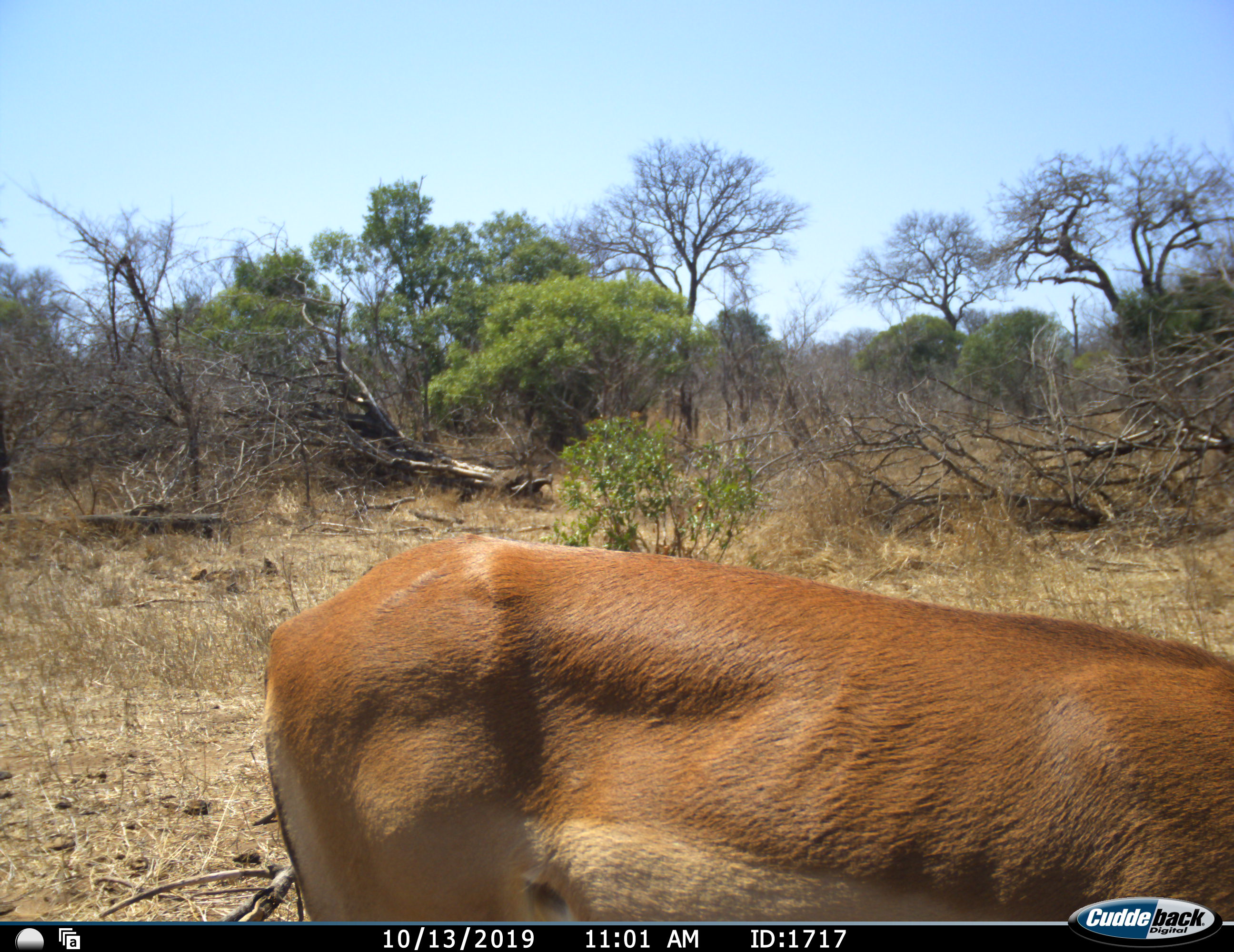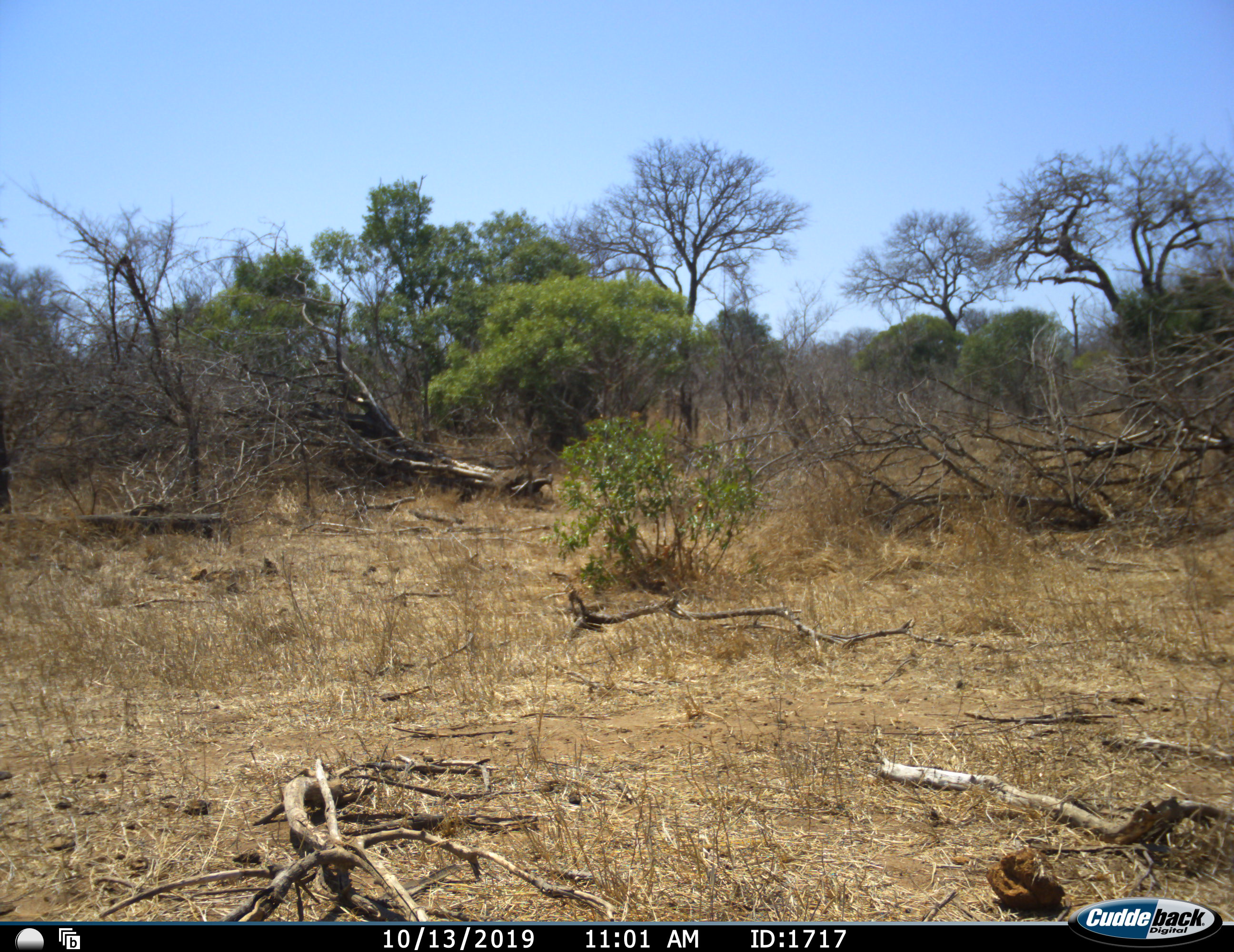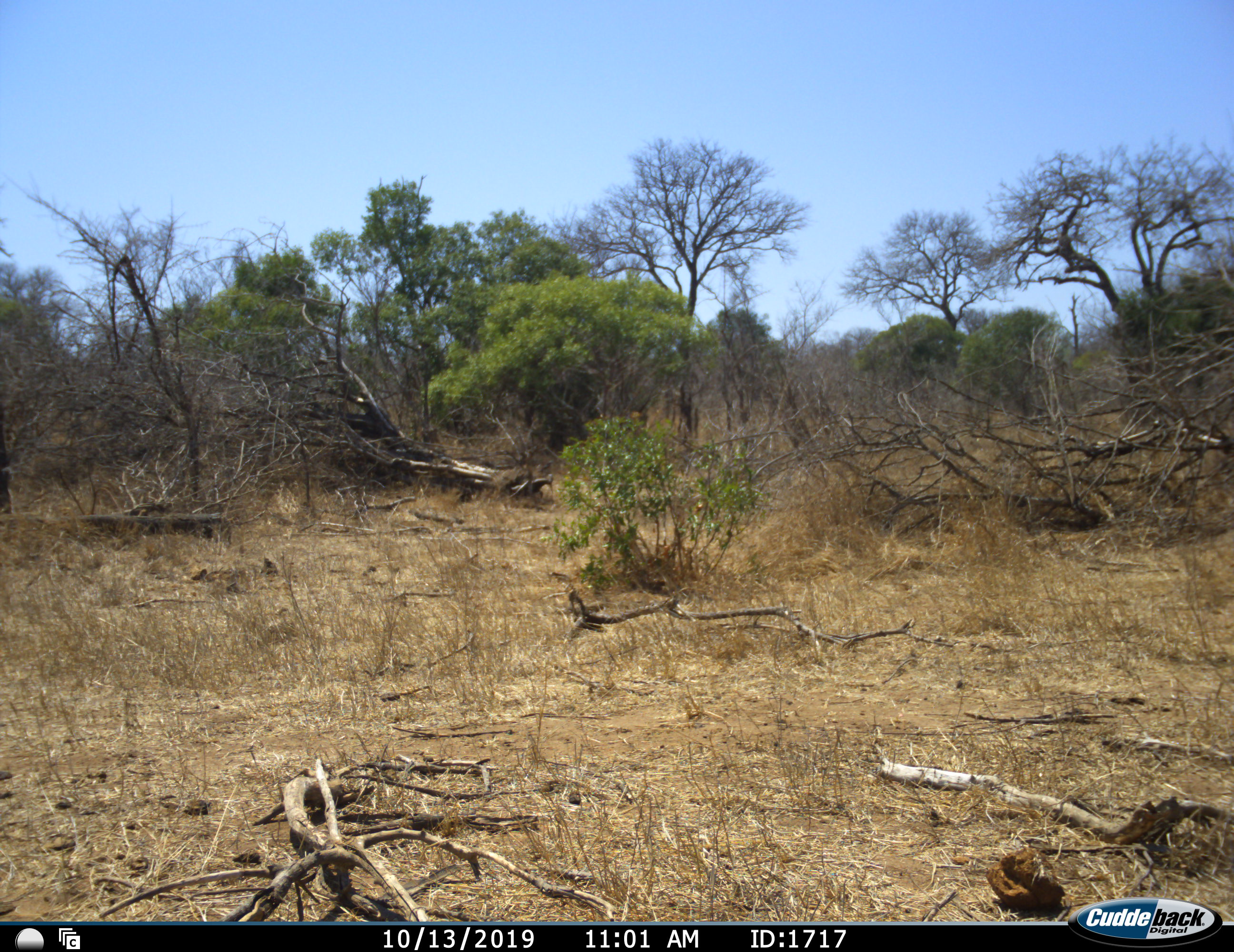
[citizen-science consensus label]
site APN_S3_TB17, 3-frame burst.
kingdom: Animalia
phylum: Chordata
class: Mammalia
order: Artiodactyla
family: Bovidae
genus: Aepyceros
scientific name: Aepyceros melampus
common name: impala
Impala (Aepyceros melampus), count 1. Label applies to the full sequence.